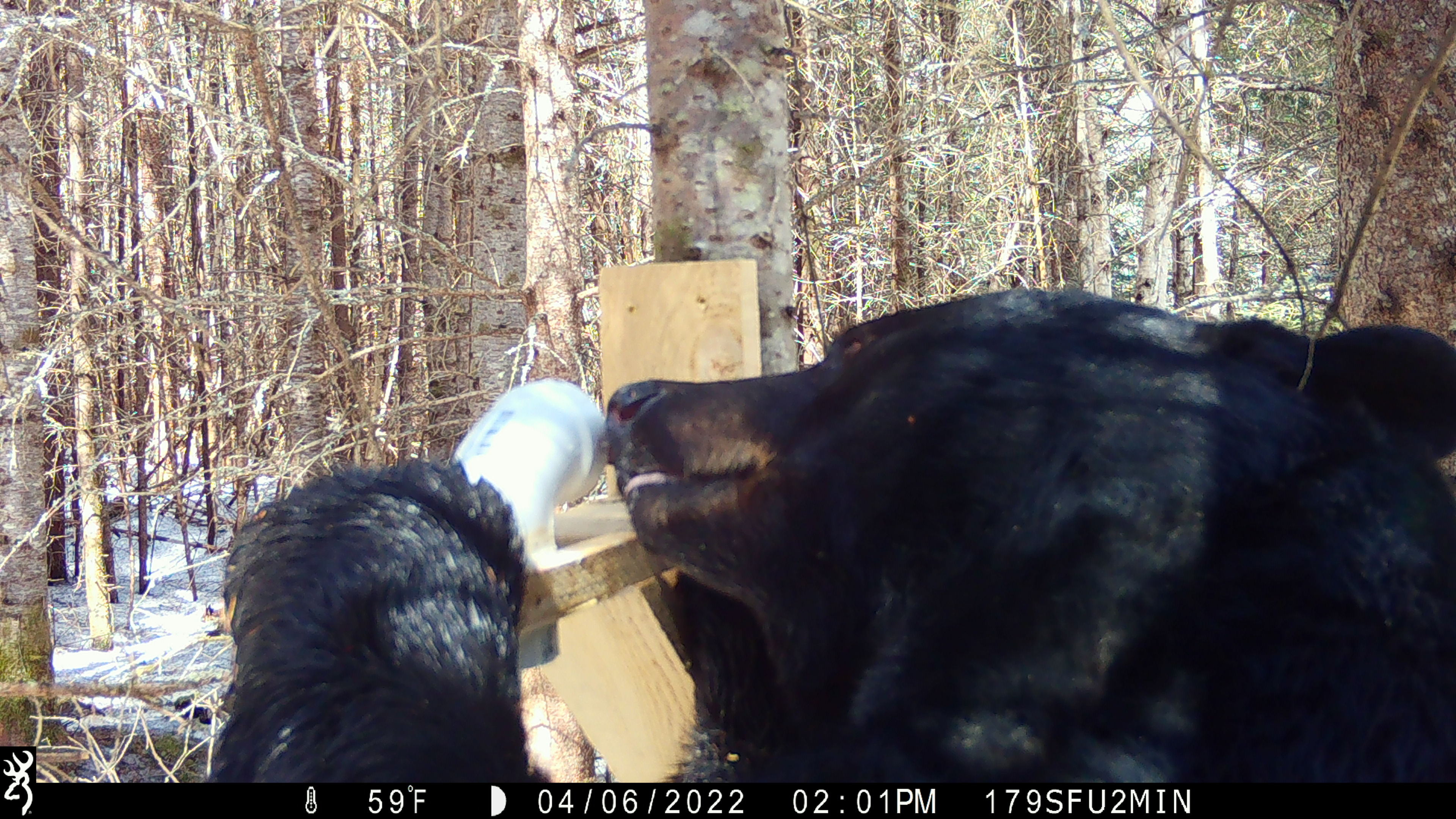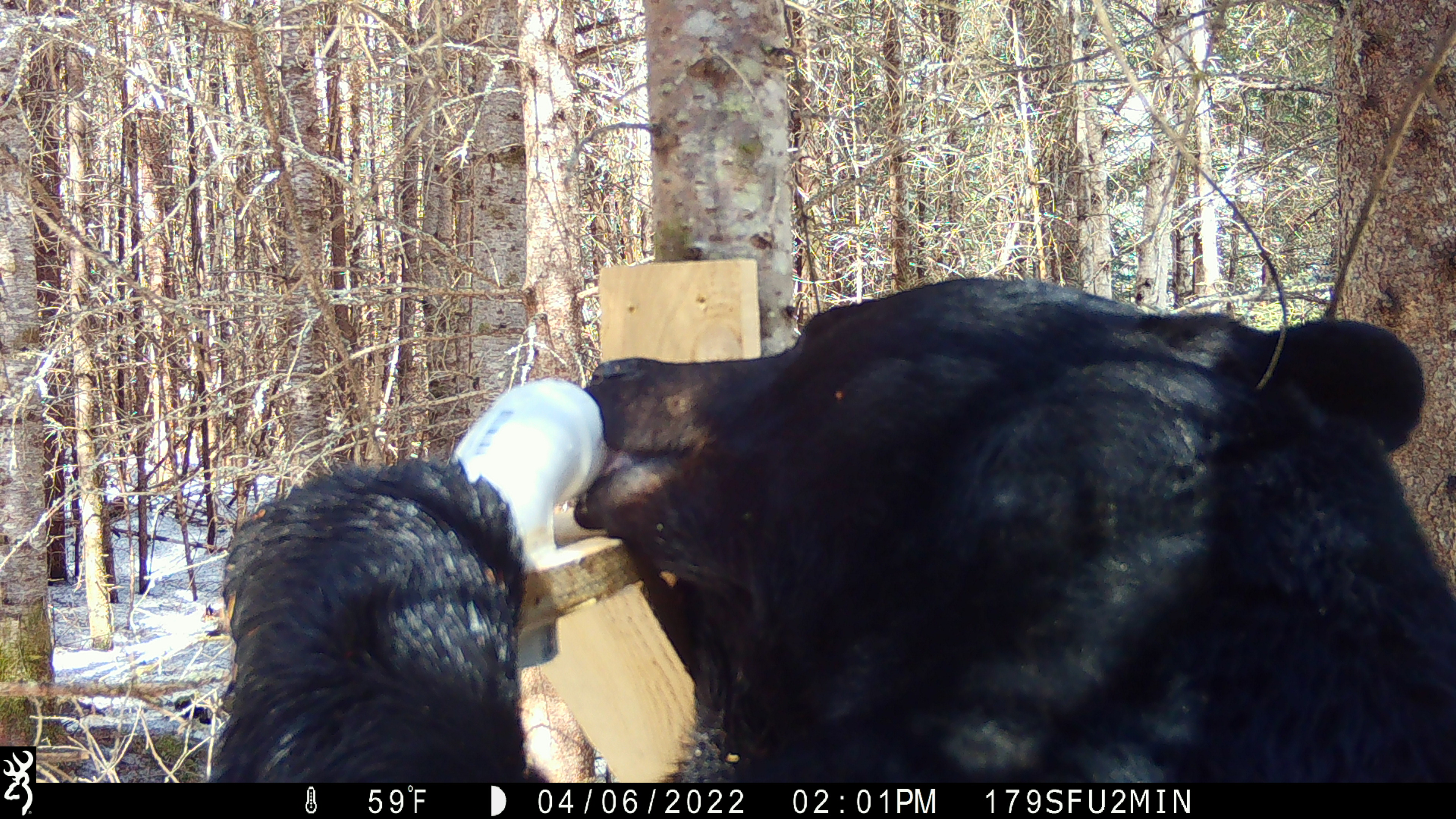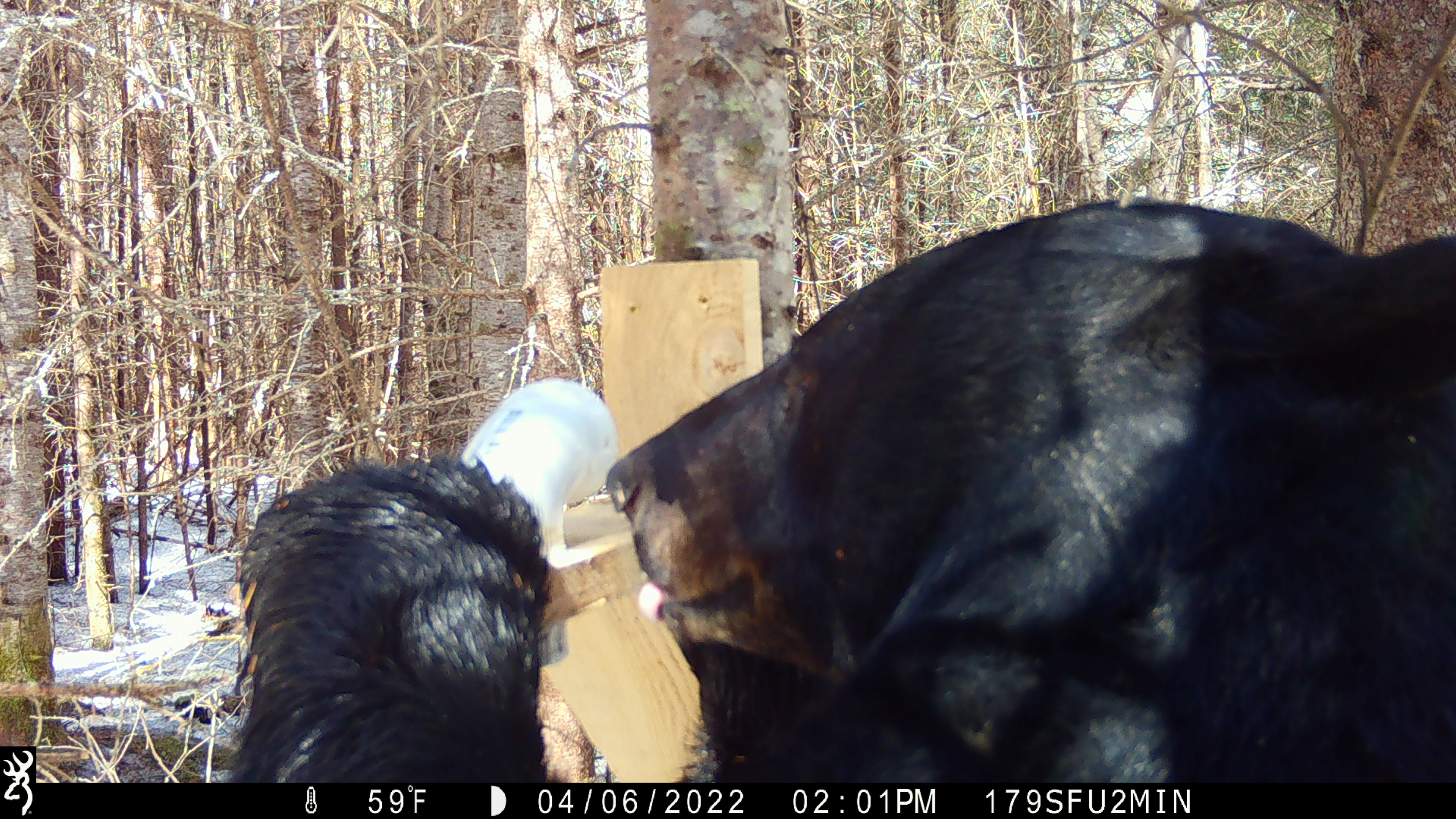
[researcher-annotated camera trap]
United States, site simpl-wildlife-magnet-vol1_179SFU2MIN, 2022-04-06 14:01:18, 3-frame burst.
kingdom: Animalia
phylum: Chordata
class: Mammalia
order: Carnivora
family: Ursidae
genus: Ursus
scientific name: Ursus americanus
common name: black bear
Black bear (Ursus americanus).